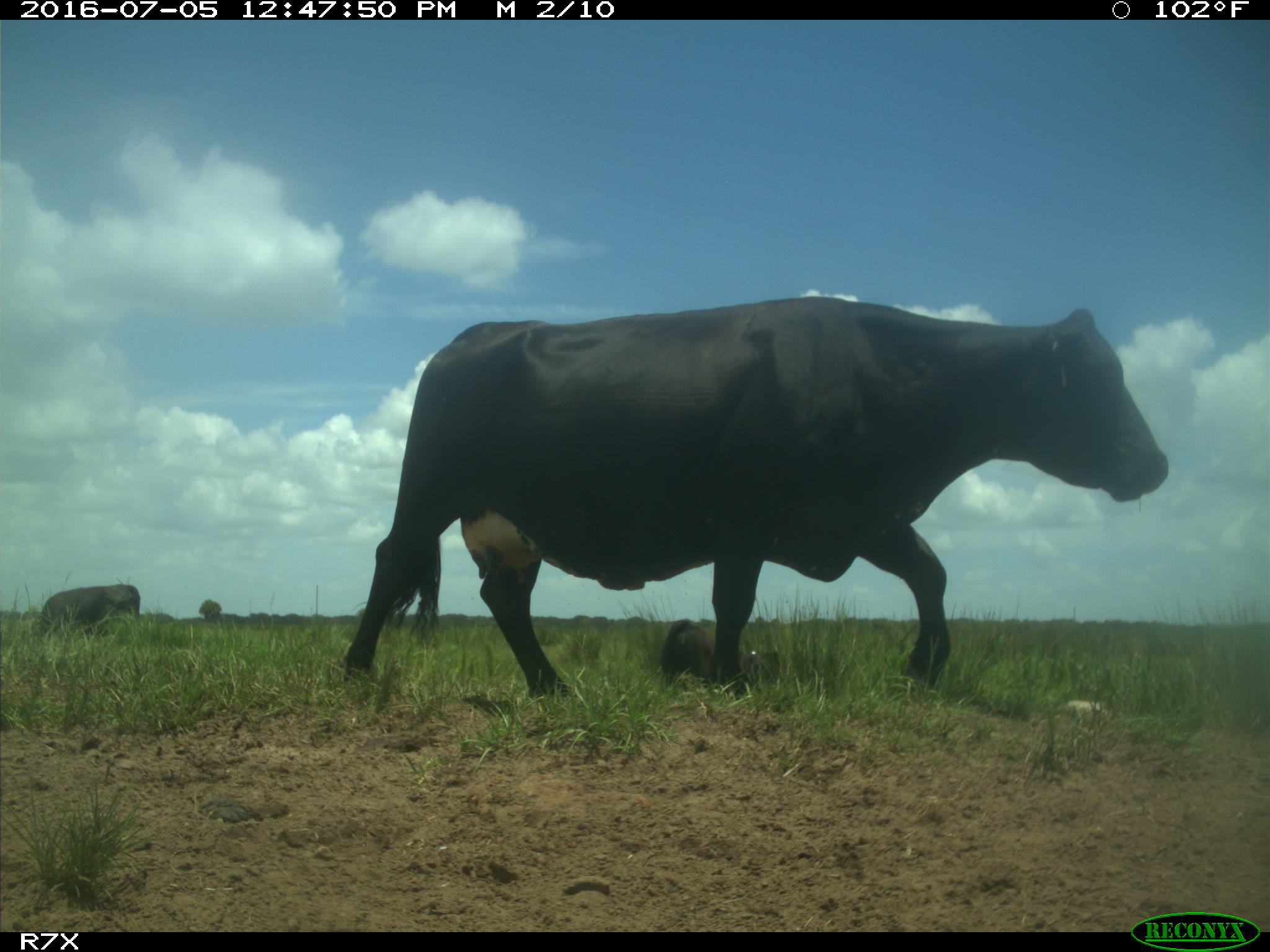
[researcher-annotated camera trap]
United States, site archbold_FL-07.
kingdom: Animalia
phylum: Chordata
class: Mammalia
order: Artiodactyla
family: Bovidae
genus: Bos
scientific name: Bos taurus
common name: domestic cow